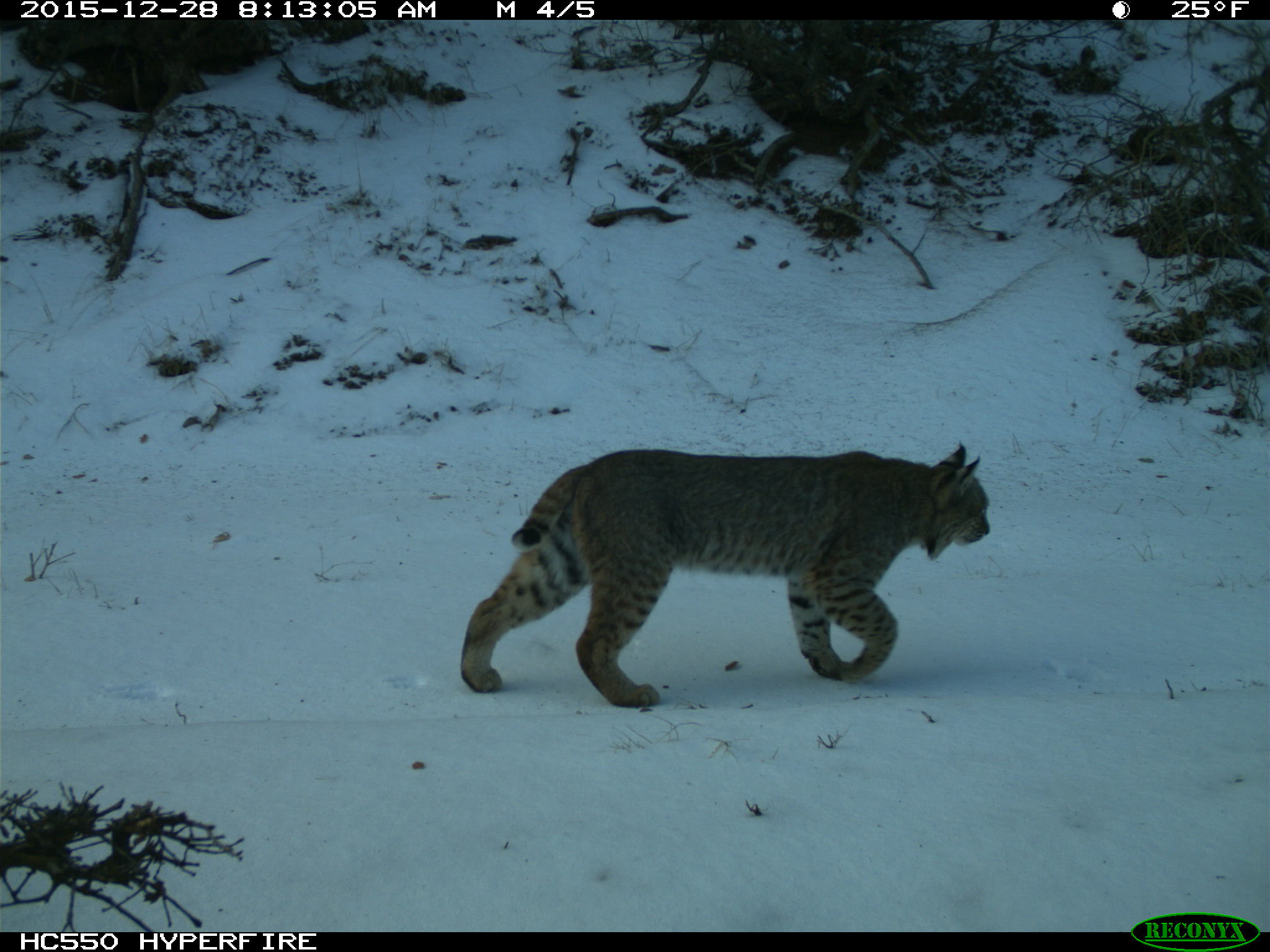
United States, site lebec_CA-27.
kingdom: Animalia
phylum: Chordata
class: Mammalia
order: Carnivora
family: Felidae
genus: Lynx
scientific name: Lynx rufus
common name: bobcat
Lynx rufus (bobcat).